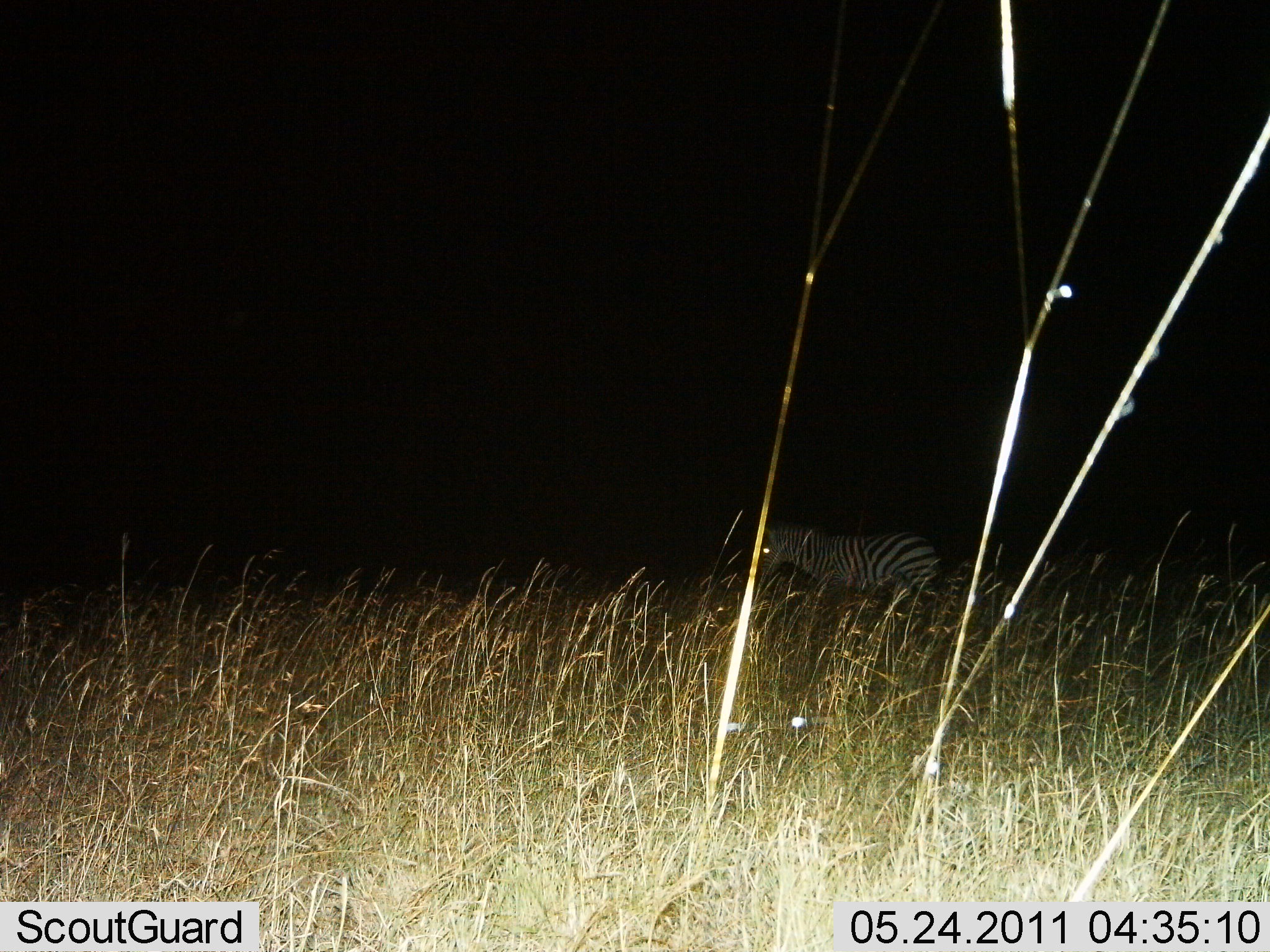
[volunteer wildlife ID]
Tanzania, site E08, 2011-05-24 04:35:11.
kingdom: Animalia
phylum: Chordata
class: Mammalia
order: Perissodactyla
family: Equidae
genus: Equus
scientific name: Equus quagga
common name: plains zebra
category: zebra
Zebra (plains zebra) (Equus quagga), count 1. Behavior (volunteer vote fractions): standing 50%, resting 7%, moving 43%, interacting 0%. Young present (vote fraction): 7%. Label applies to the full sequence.